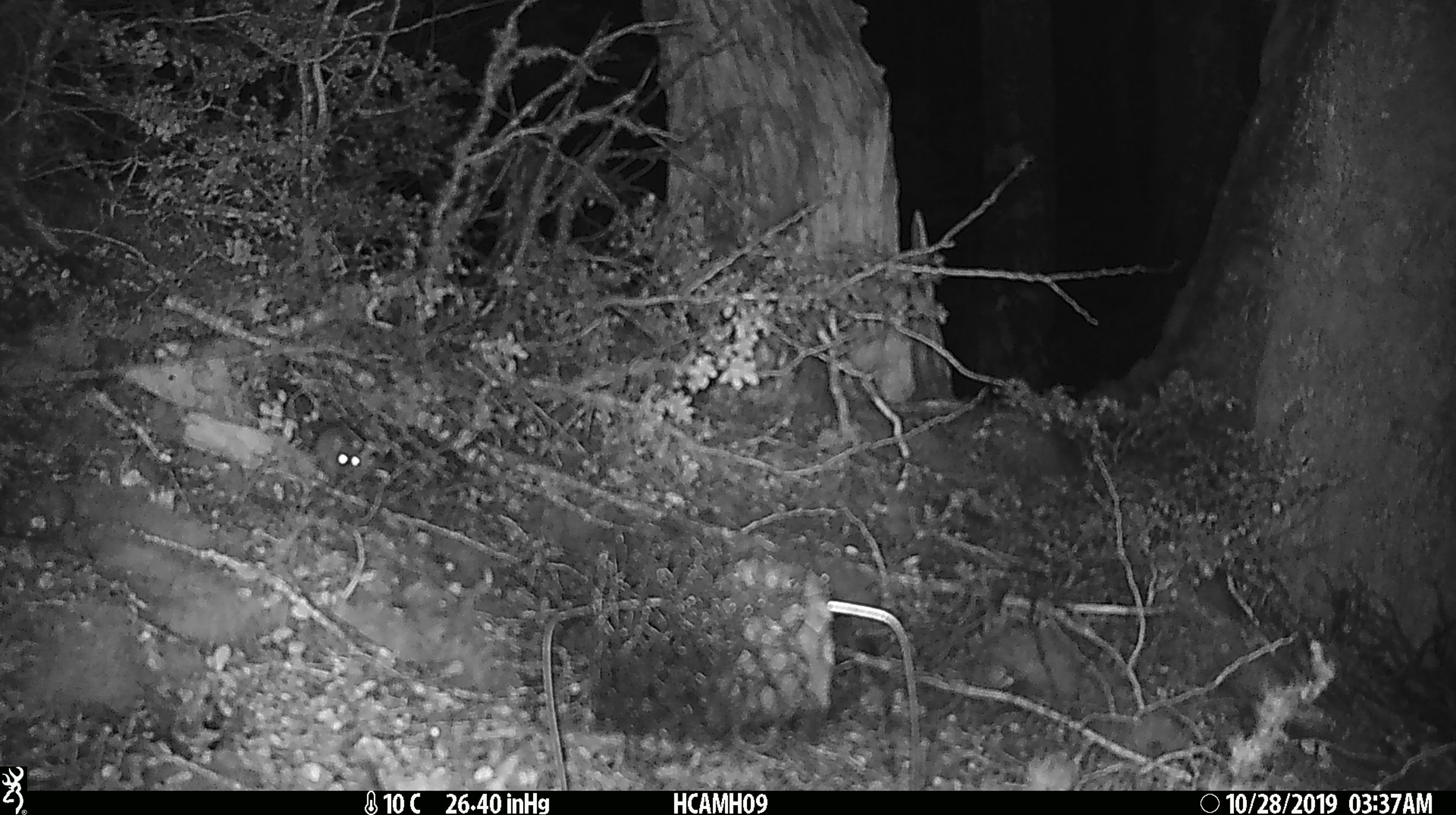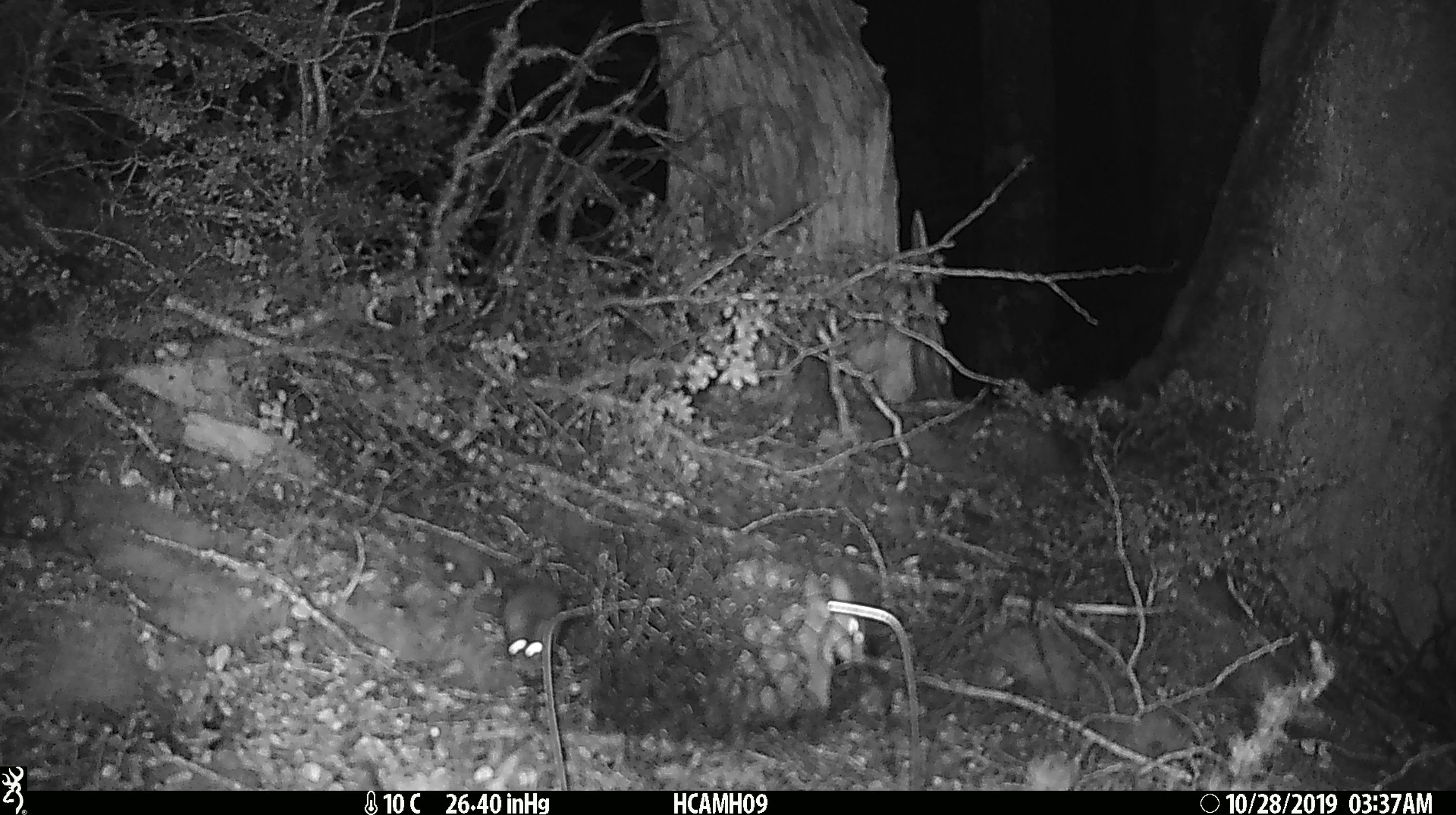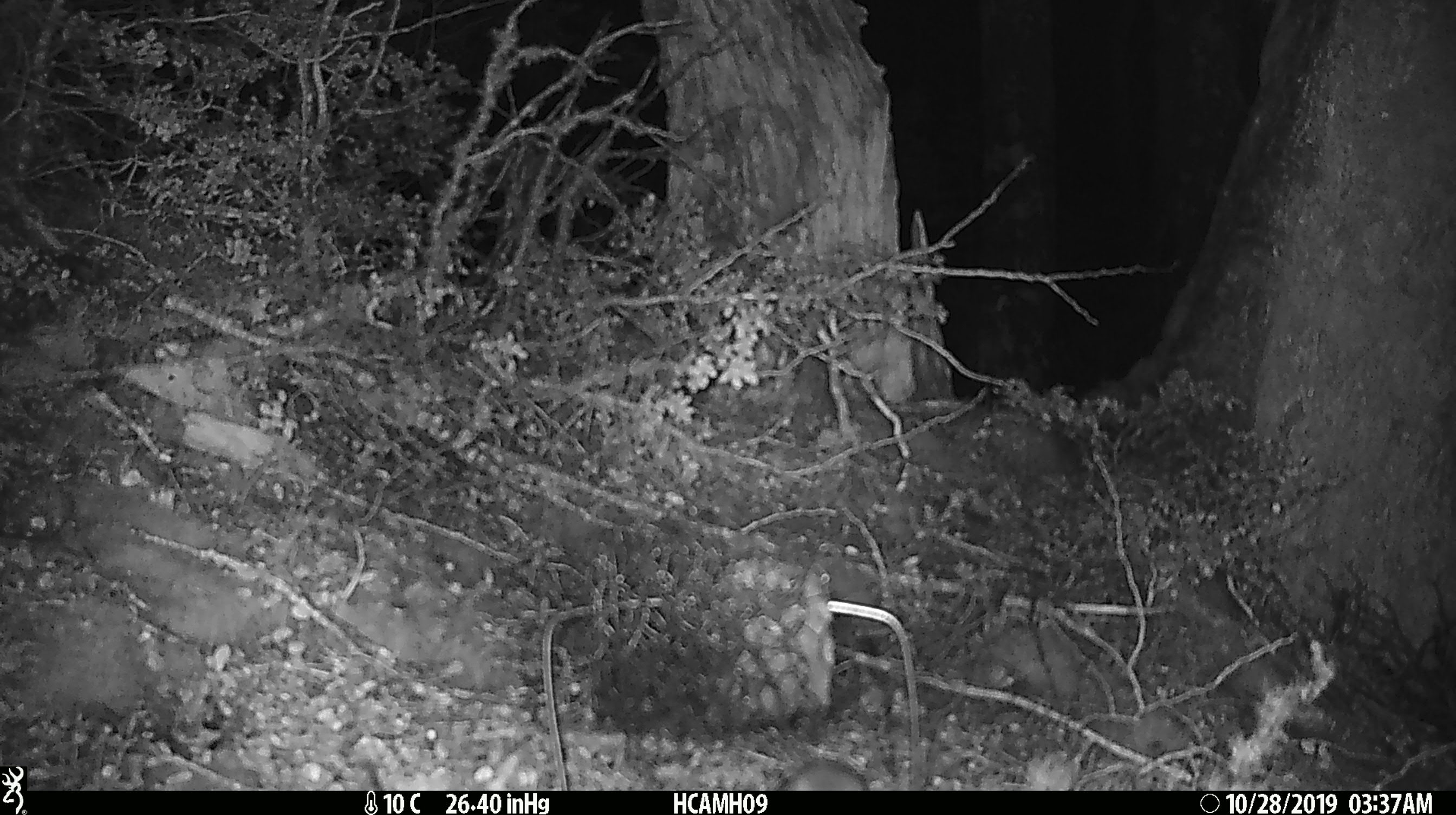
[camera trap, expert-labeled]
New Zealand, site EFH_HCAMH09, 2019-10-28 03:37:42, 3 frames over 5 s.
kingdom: Animalia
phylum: Chordata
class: Mammalia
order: Rodentia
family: Muridae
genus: Mus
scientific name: Mus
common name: mouse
Mouse (Mus).